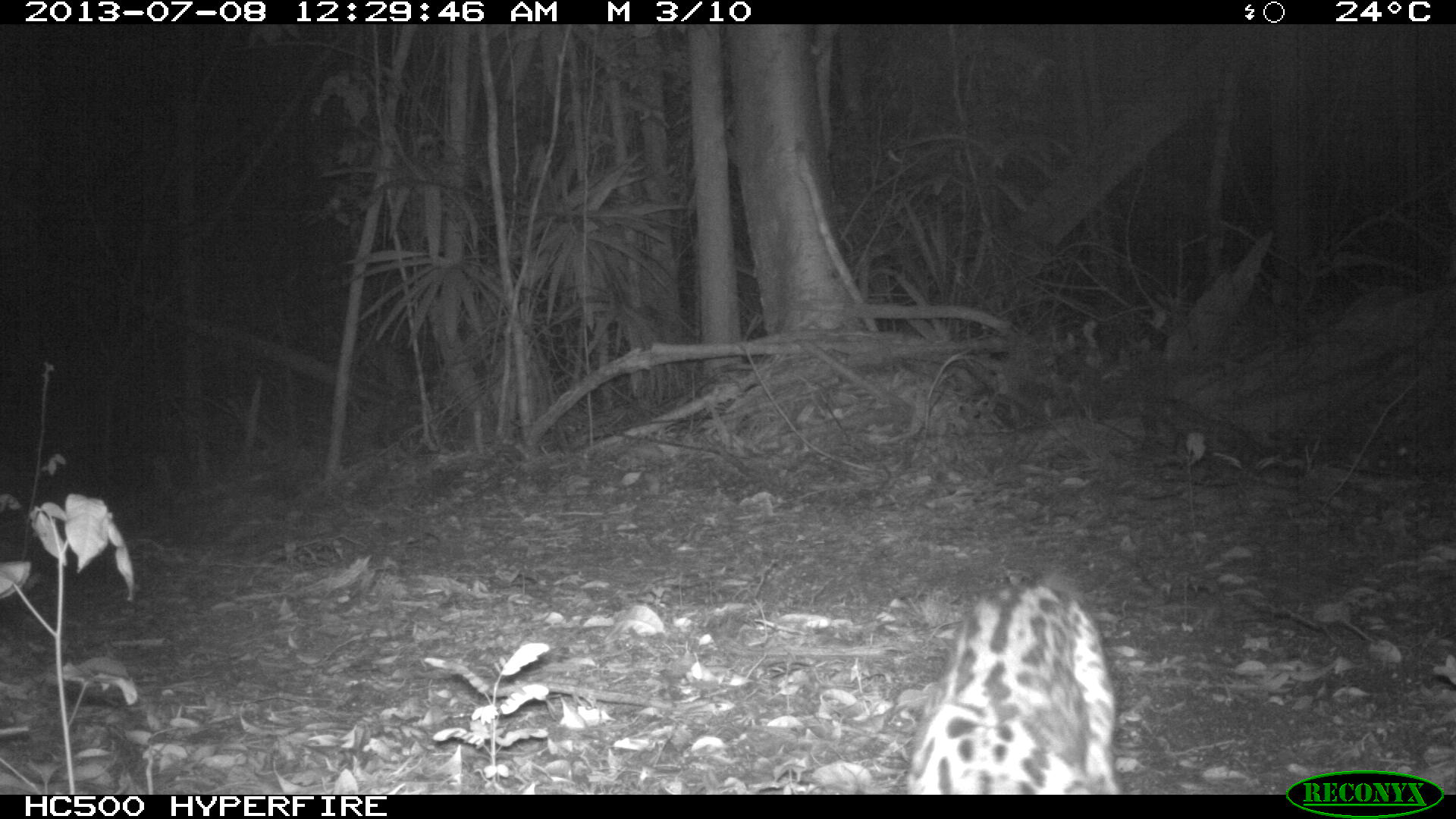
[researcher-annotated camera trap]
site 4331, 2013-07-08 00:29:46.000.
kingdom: Animalia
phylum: Chordata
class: Mammalia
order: Carnivora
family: Felidae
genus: Leopardus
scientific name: Leopardus pardalis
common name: ocelot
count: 1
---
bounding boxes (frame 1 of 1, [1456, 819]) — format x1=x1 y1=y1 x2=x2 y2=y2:
leopardus pardalis: x1=901 y1=581 x2=1124 y2=792